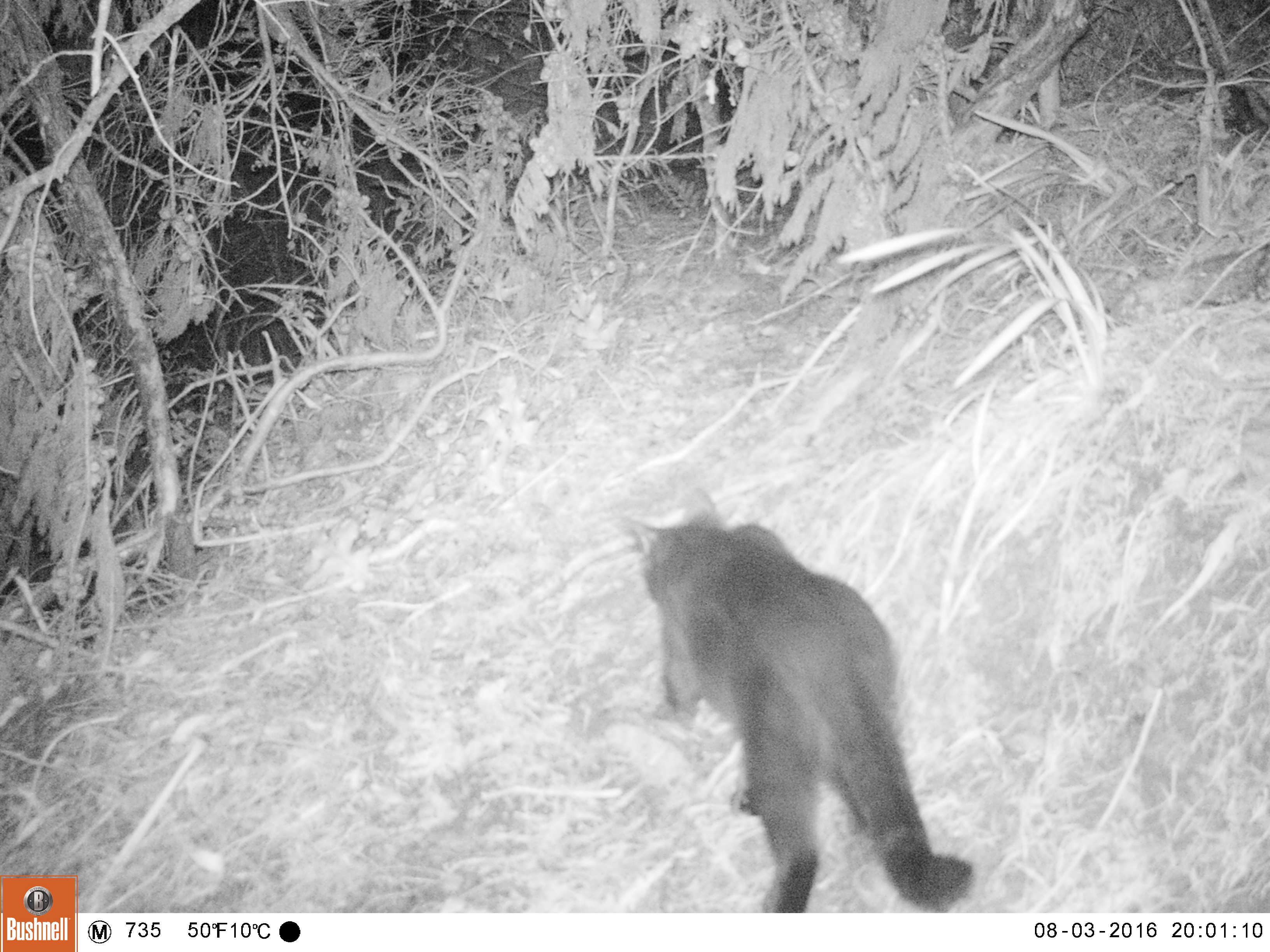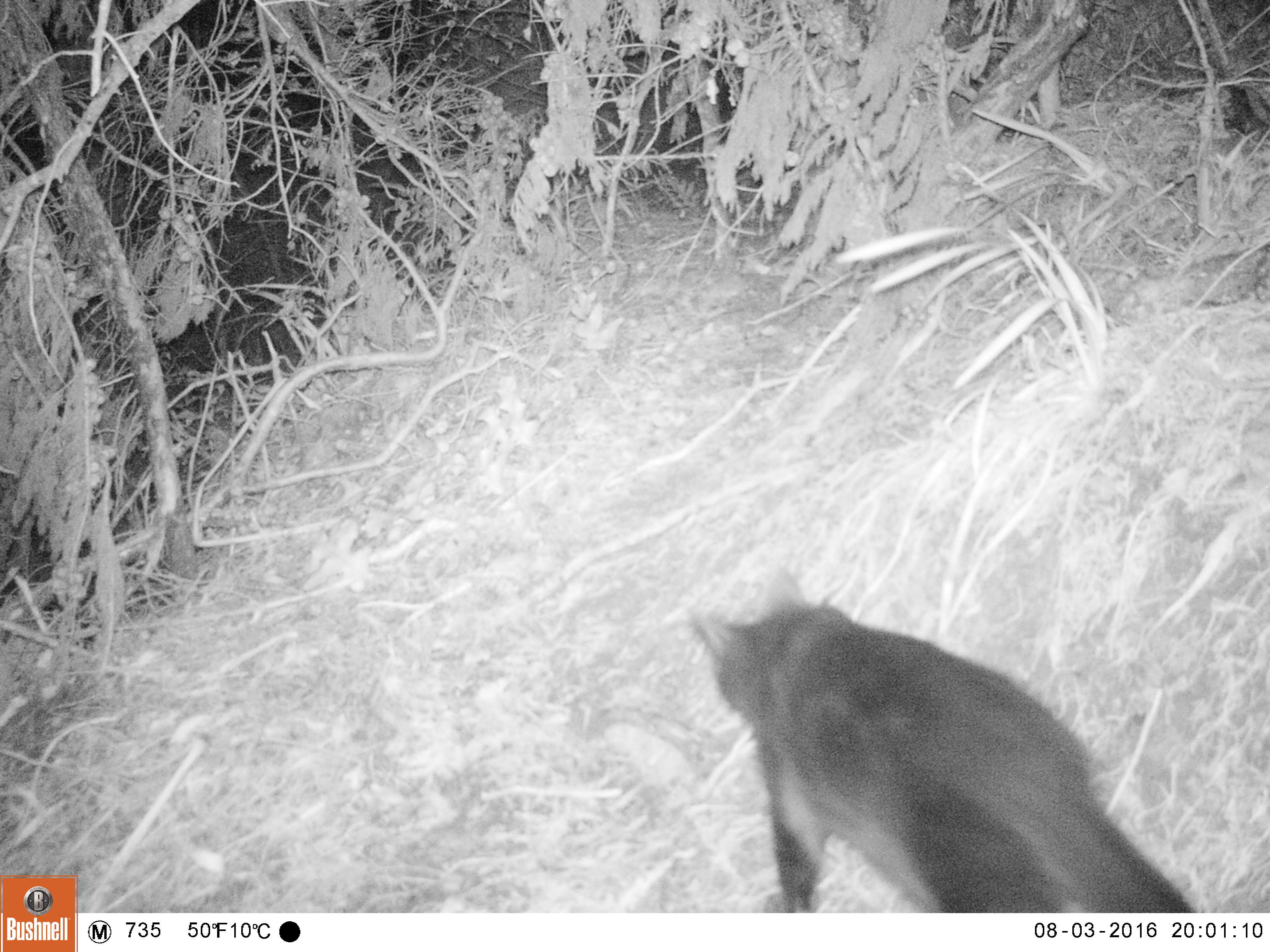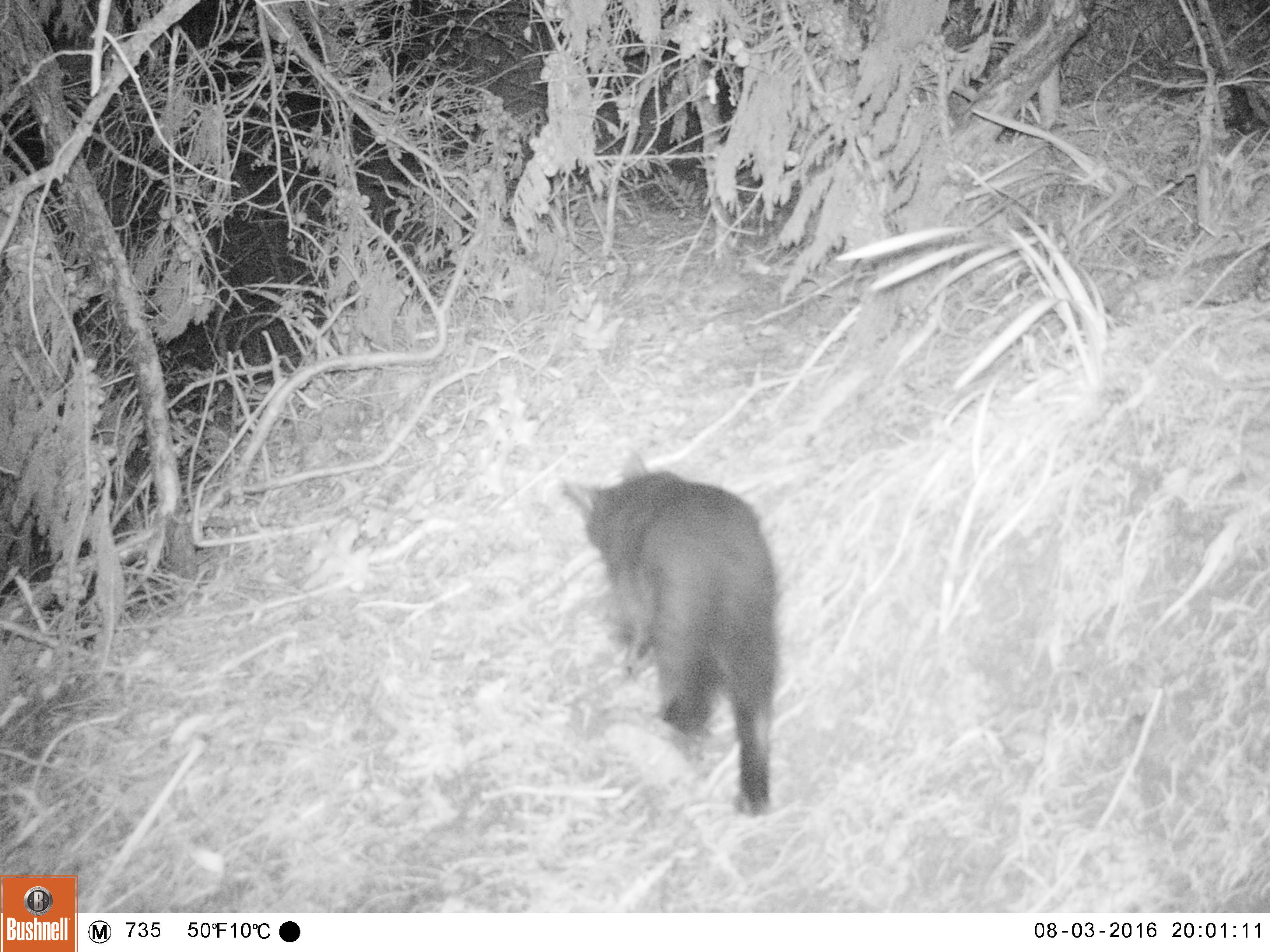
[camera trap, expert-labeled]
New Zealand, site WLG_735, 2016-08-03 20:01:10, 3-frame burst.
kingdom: Animalia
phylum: Chordata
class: Mammalia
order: Carnivora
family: Felidae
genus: Felis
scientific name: Felis catus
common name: domestic cat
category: cat